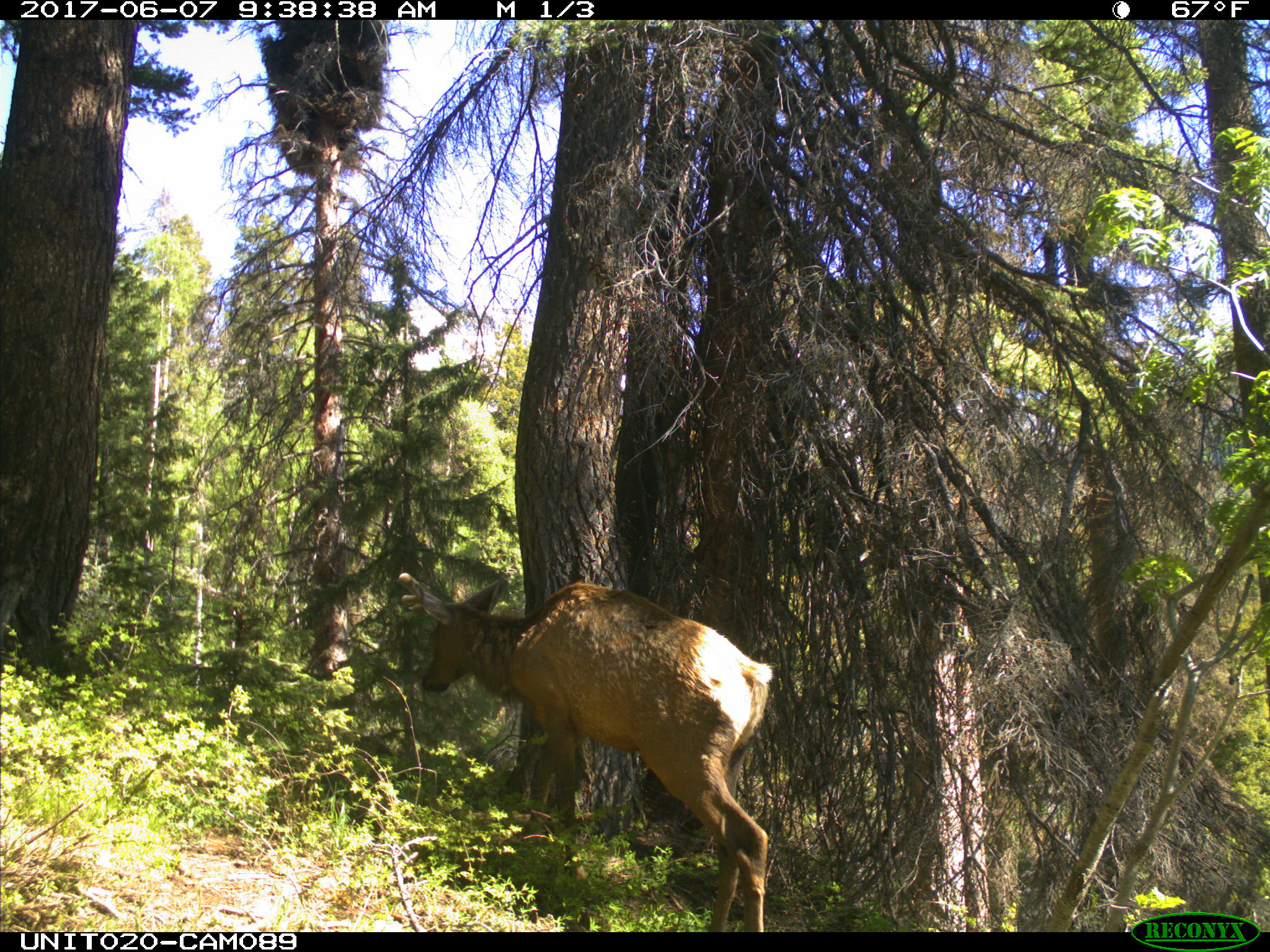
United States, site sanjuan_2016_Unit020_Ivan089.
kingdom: Animalia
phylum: Chordata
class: Mammalia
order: Artiodactyla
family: Cervidae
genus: Cervus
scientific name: Cervus elaphus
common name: red deer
Cervus elaphus (red deer).